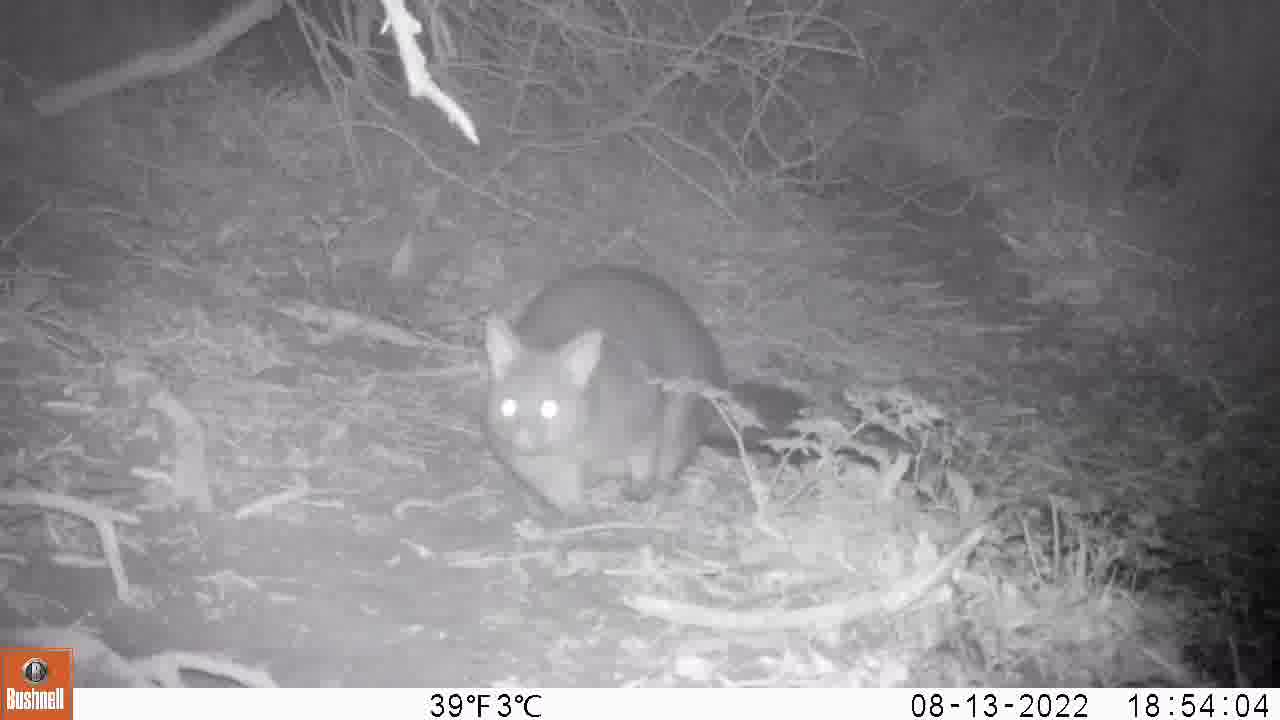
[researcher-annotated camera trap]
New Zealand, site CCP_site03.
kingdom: Animalia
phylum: Chordata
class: Mammalia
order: Diprotodontia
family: Phalangeridae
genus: Trichosurus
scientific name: Trichosurus vulpecula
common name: common brushtail possum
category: possum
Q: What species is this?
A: Possum (common brushtail possum) (Trichosurus vulpecula).